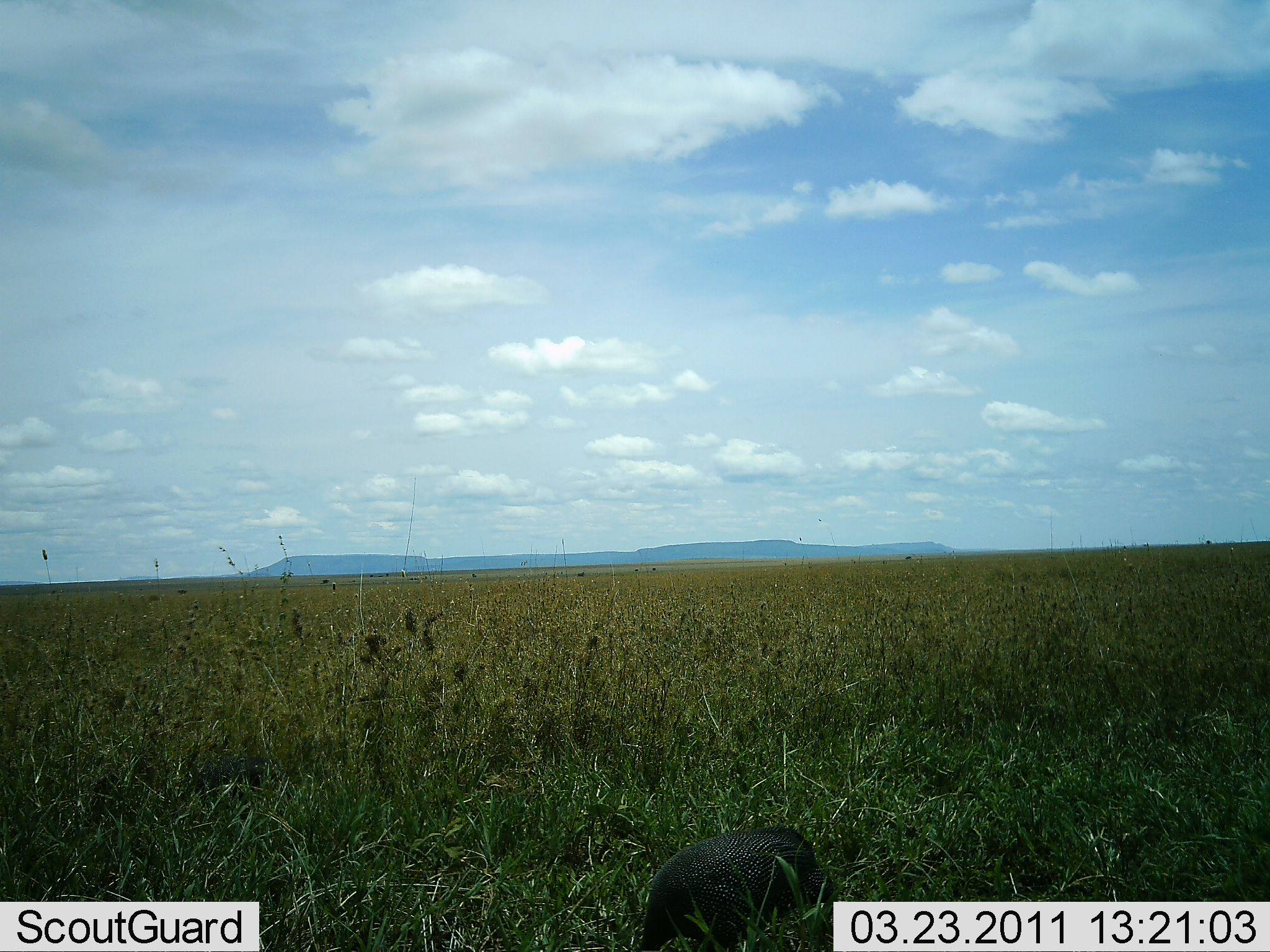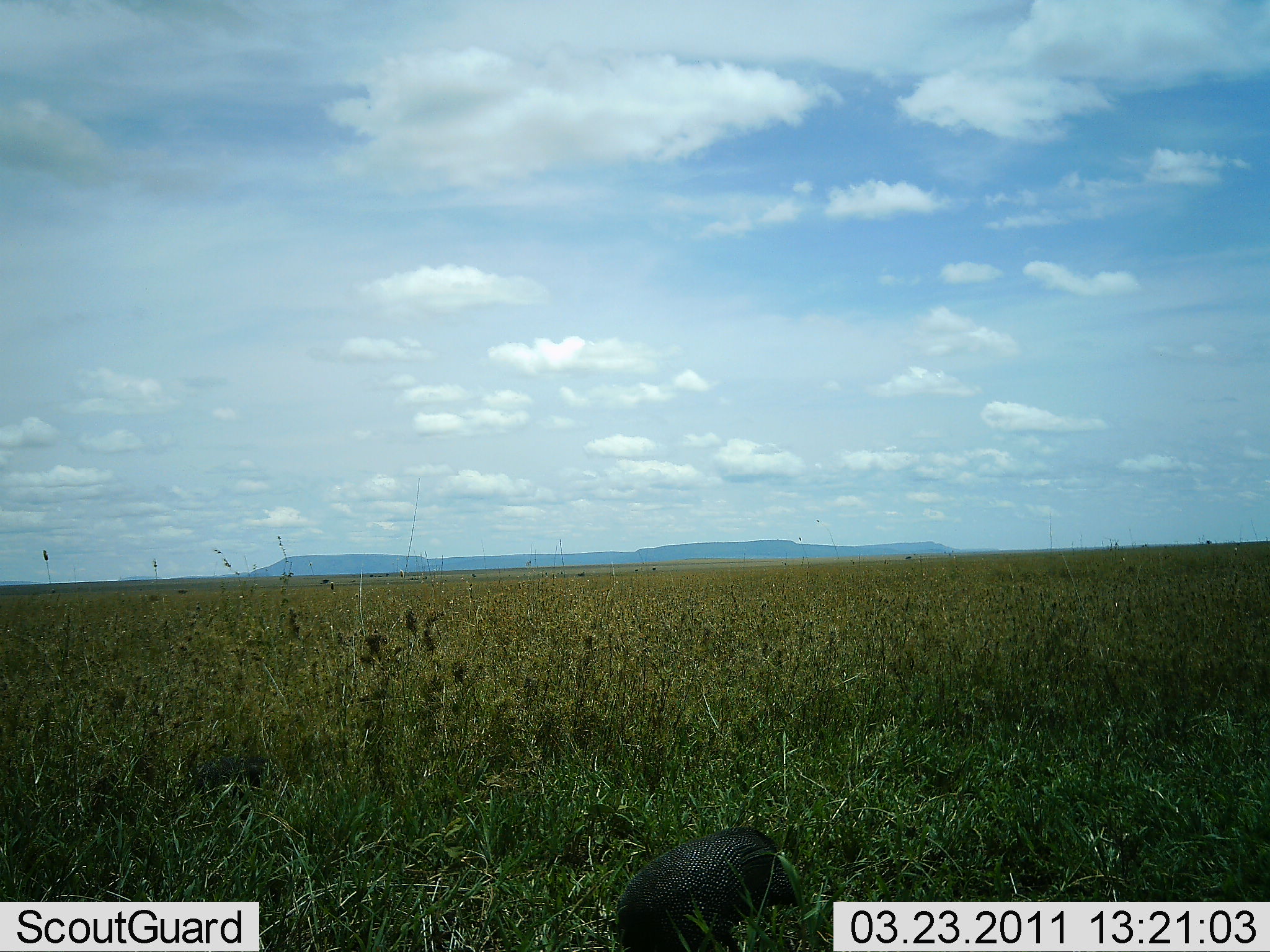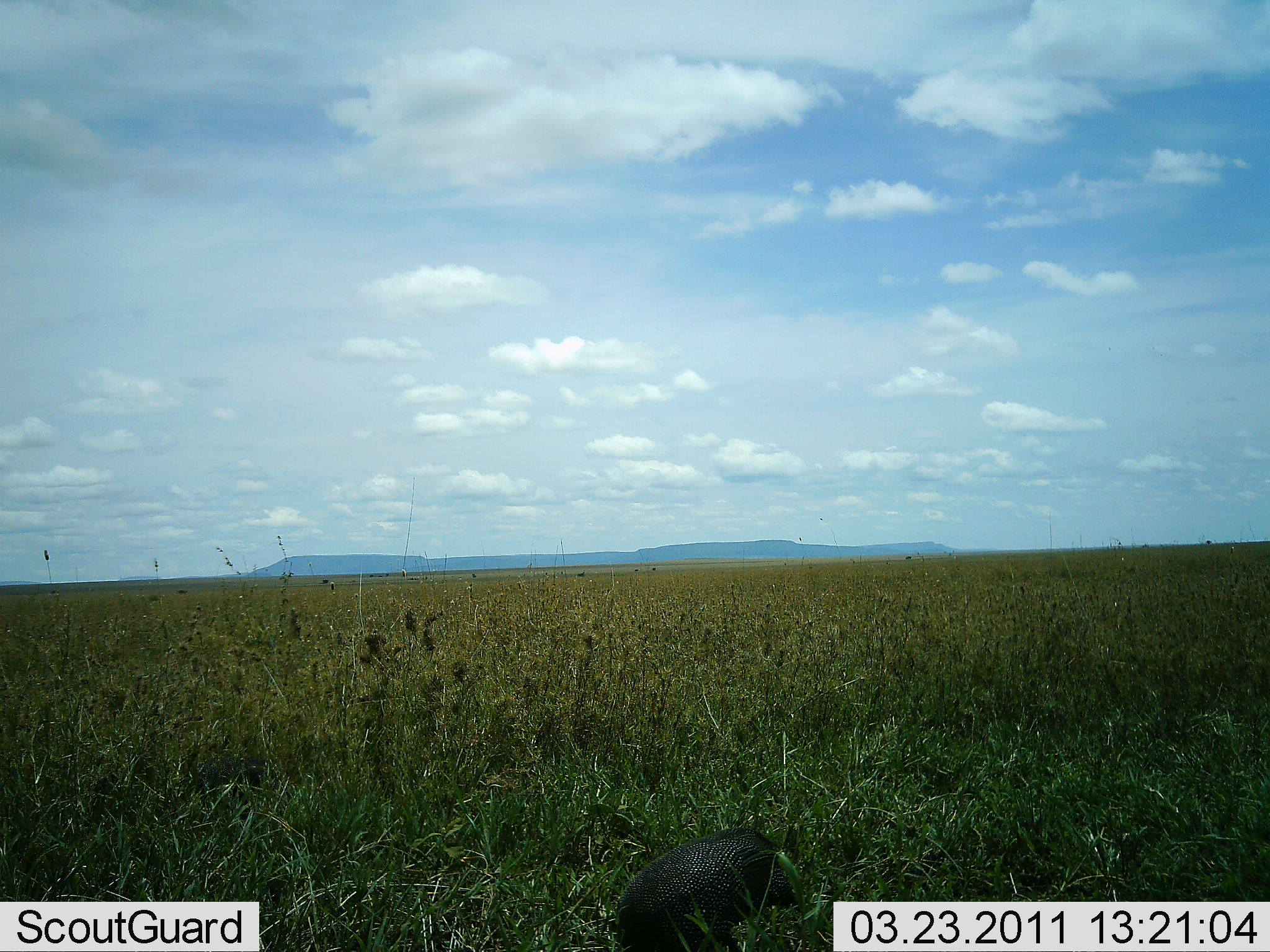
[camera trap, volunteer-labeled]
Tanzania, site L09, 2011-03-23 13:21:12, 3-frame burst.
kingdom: Animalia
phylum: Chordata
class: Aves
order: Galliformes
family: Numididae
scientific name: Numididae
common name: guinea fowl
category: guineafowl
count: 1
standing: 33%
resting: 0%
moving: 50%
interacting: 0%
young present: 0%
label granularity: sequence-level